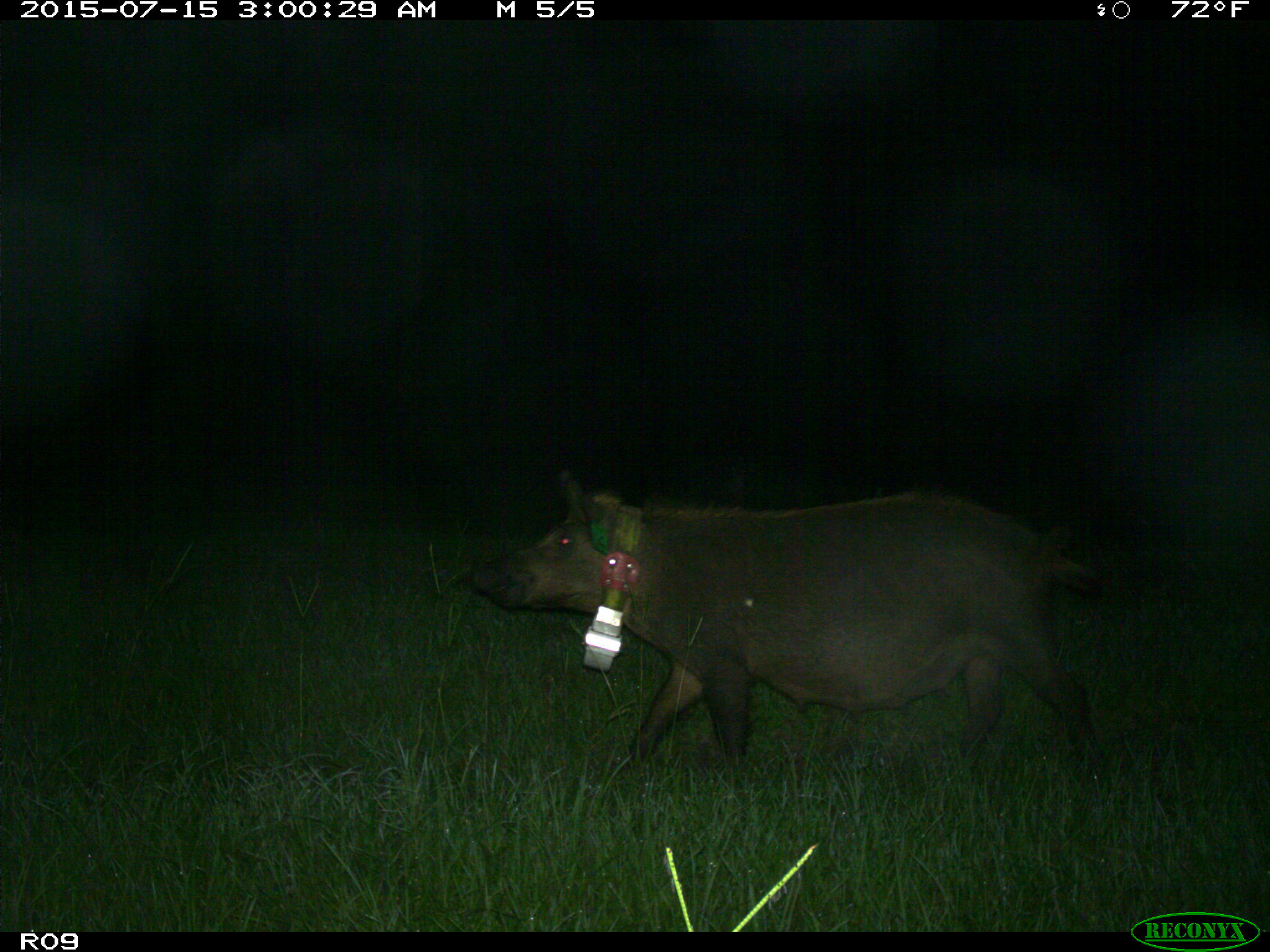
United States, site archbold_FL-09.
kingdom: Animalia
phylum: Chordata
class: Mammalia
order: Artiodactyla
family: Suidae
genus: Sus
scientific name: Sus scrofa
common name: wild boar